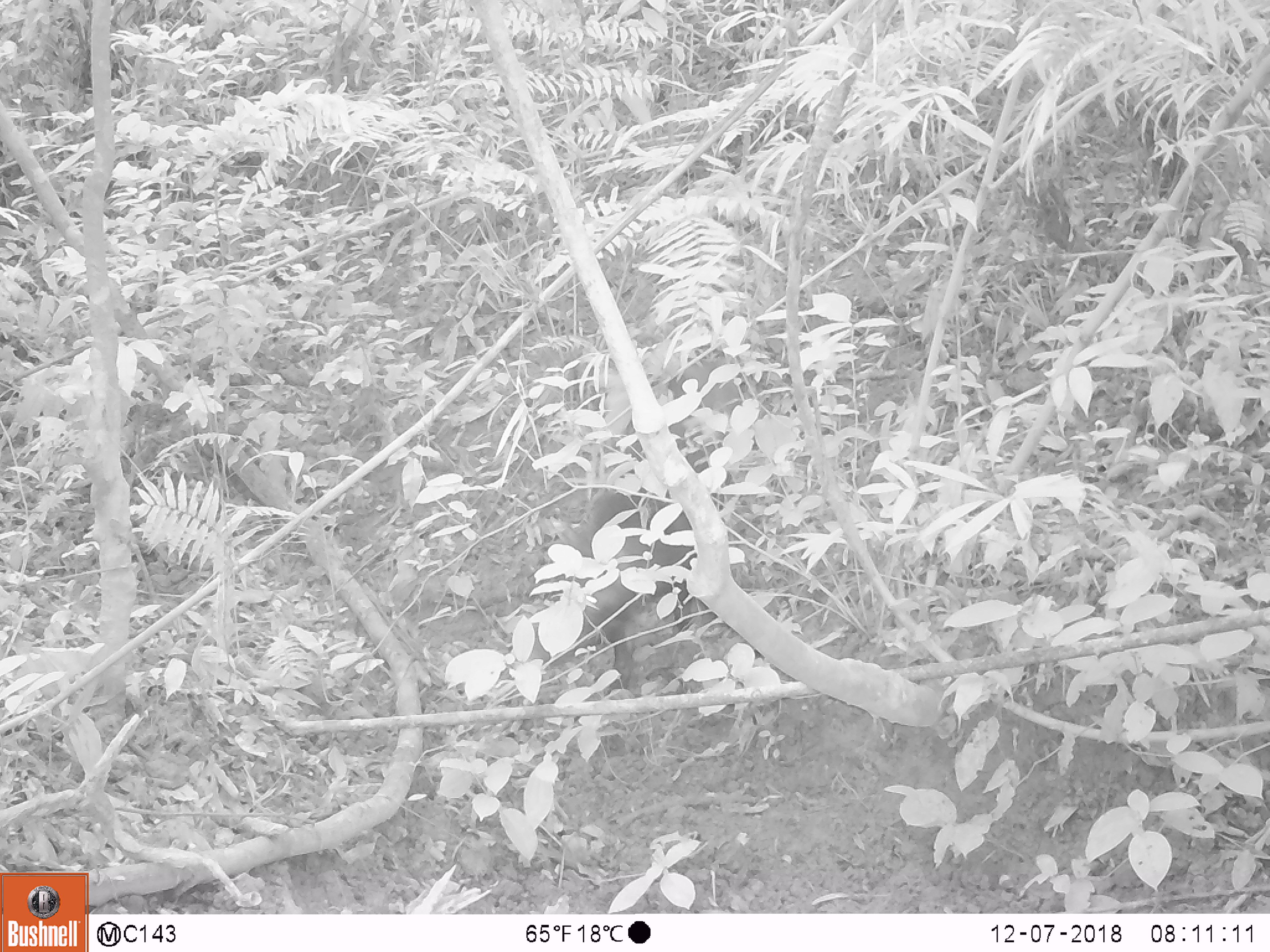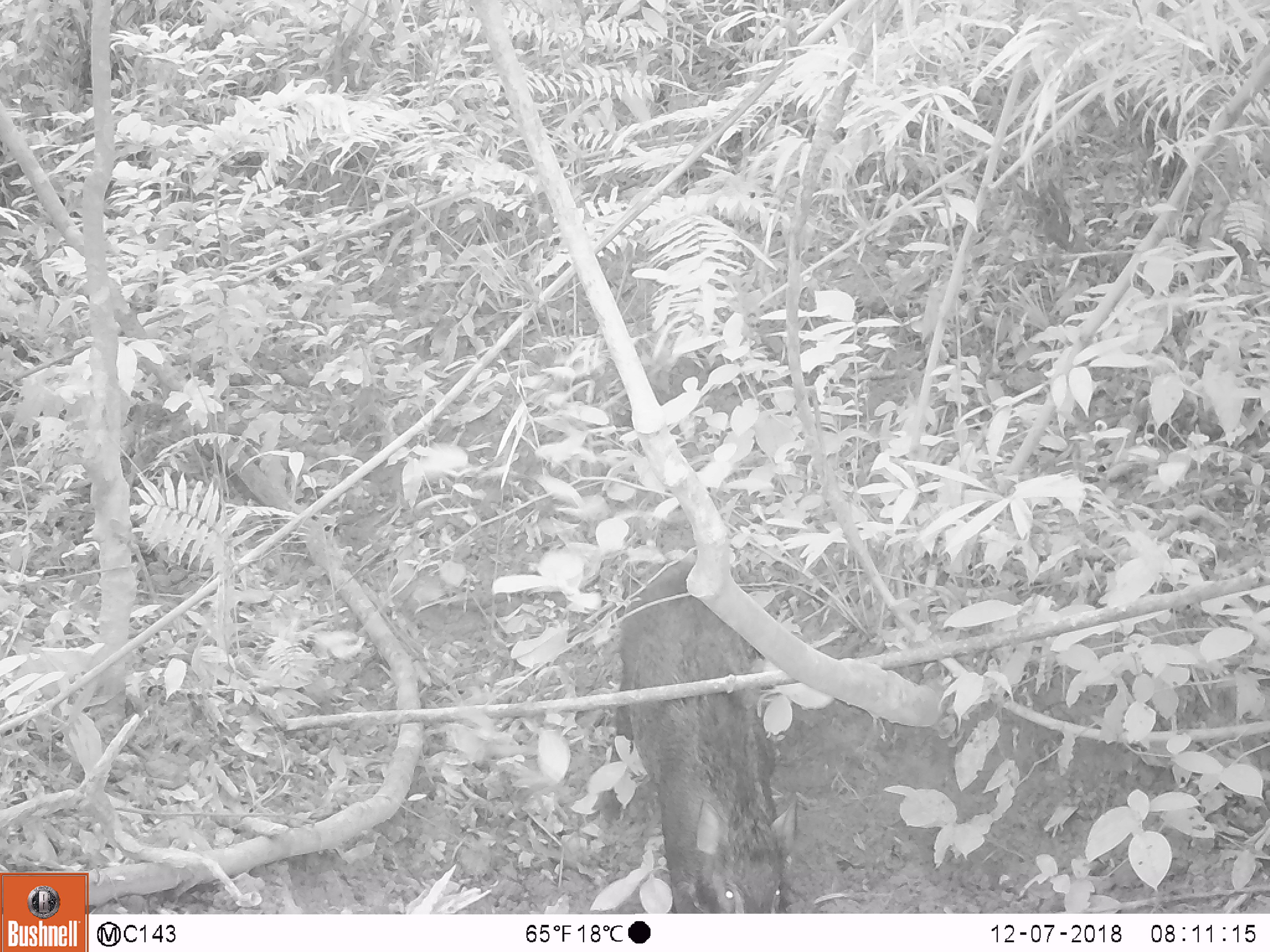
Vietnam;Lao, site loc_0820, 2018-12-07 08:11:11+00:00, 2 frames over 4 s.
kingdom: Animalia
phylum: Chordata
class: Mammalia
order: Artiodactyla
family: Suidae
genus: Sus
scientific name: Sus scrofa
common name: eurasian wild pig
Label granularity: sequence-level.